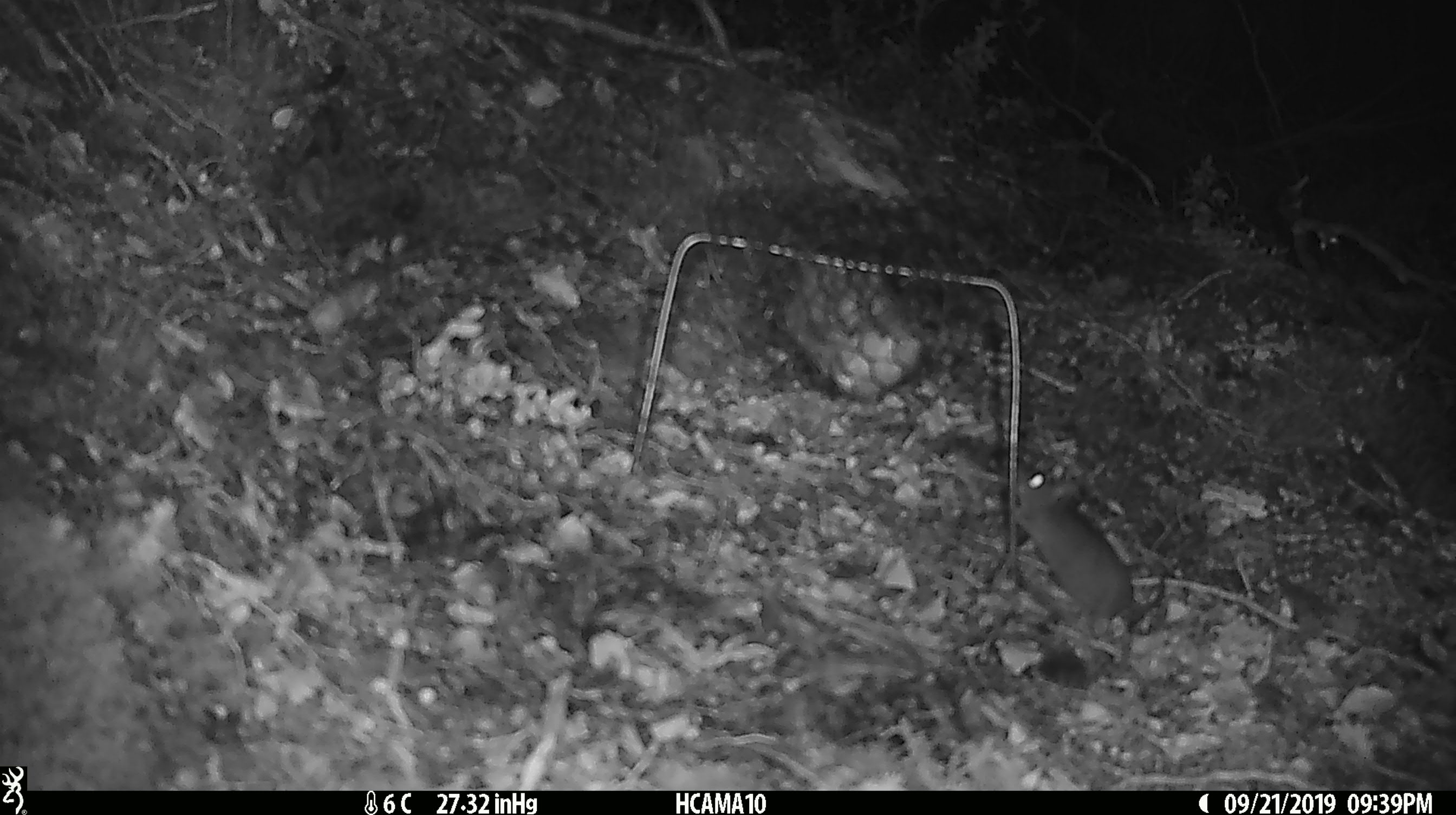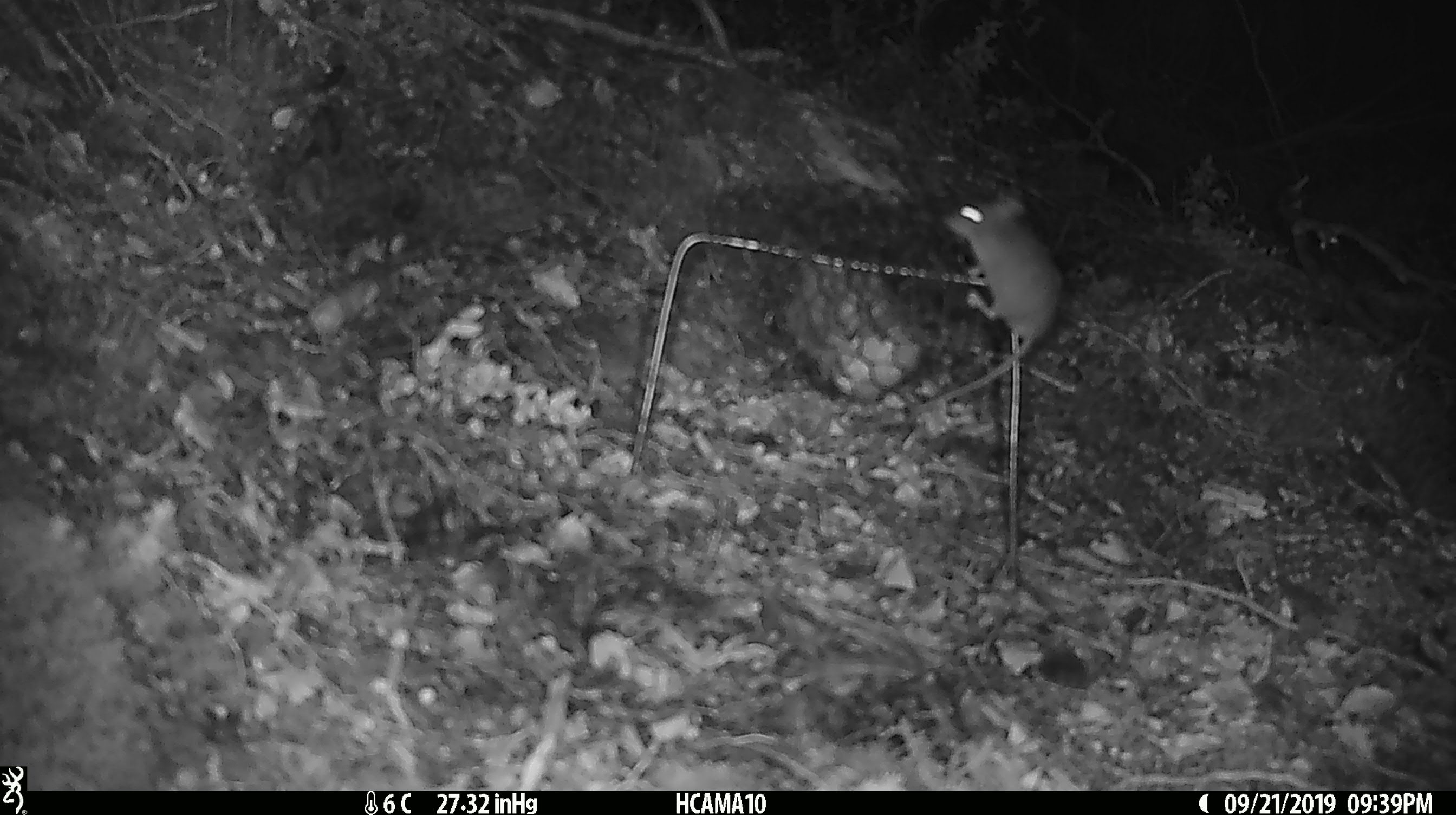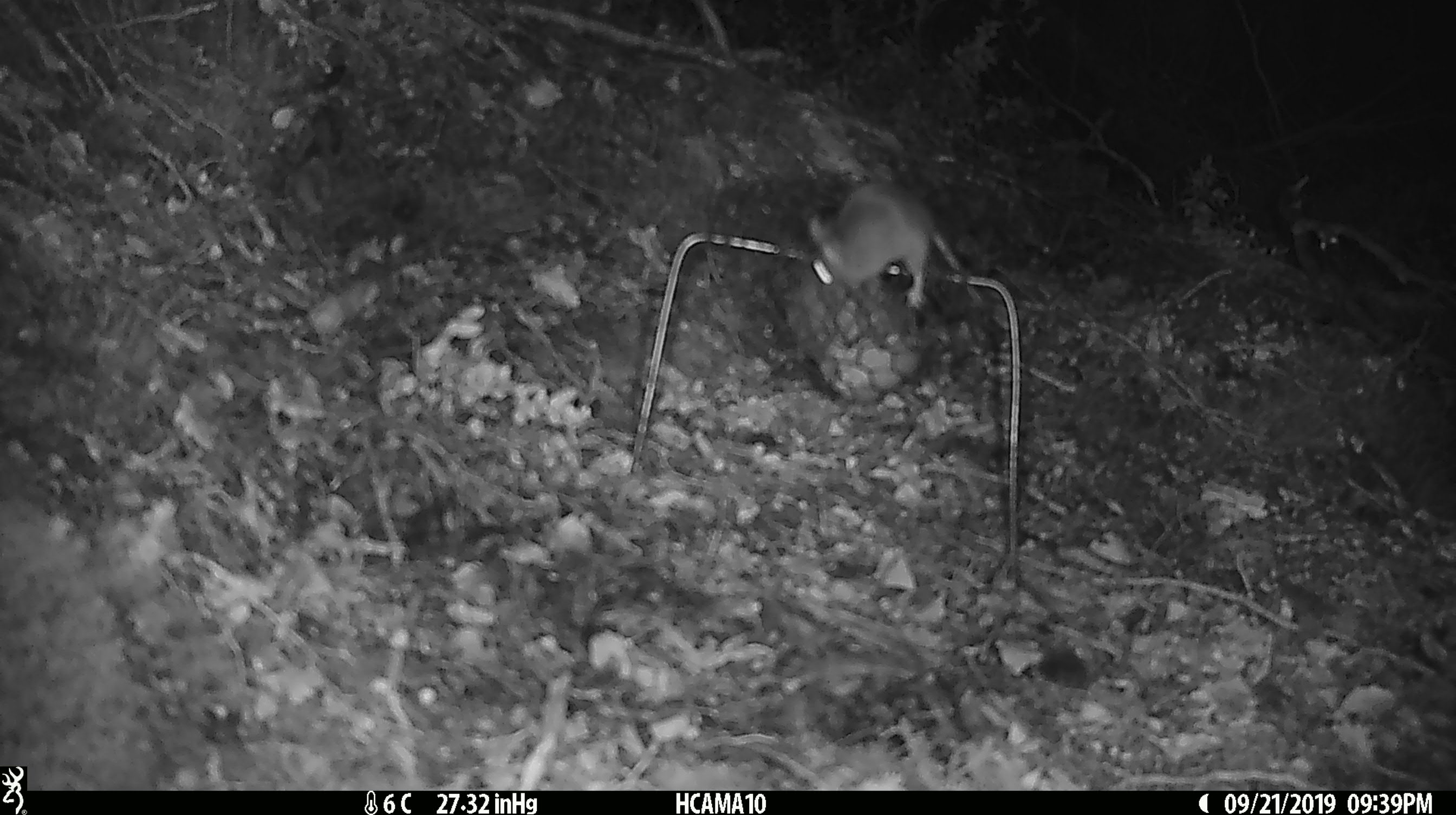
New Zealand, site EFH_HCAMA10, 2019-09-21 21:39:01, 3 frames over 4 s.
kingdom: Animalia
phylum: Chordata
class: Mammalia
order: Rodentia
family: Muridae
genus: Mus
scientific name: Mus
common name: mouse